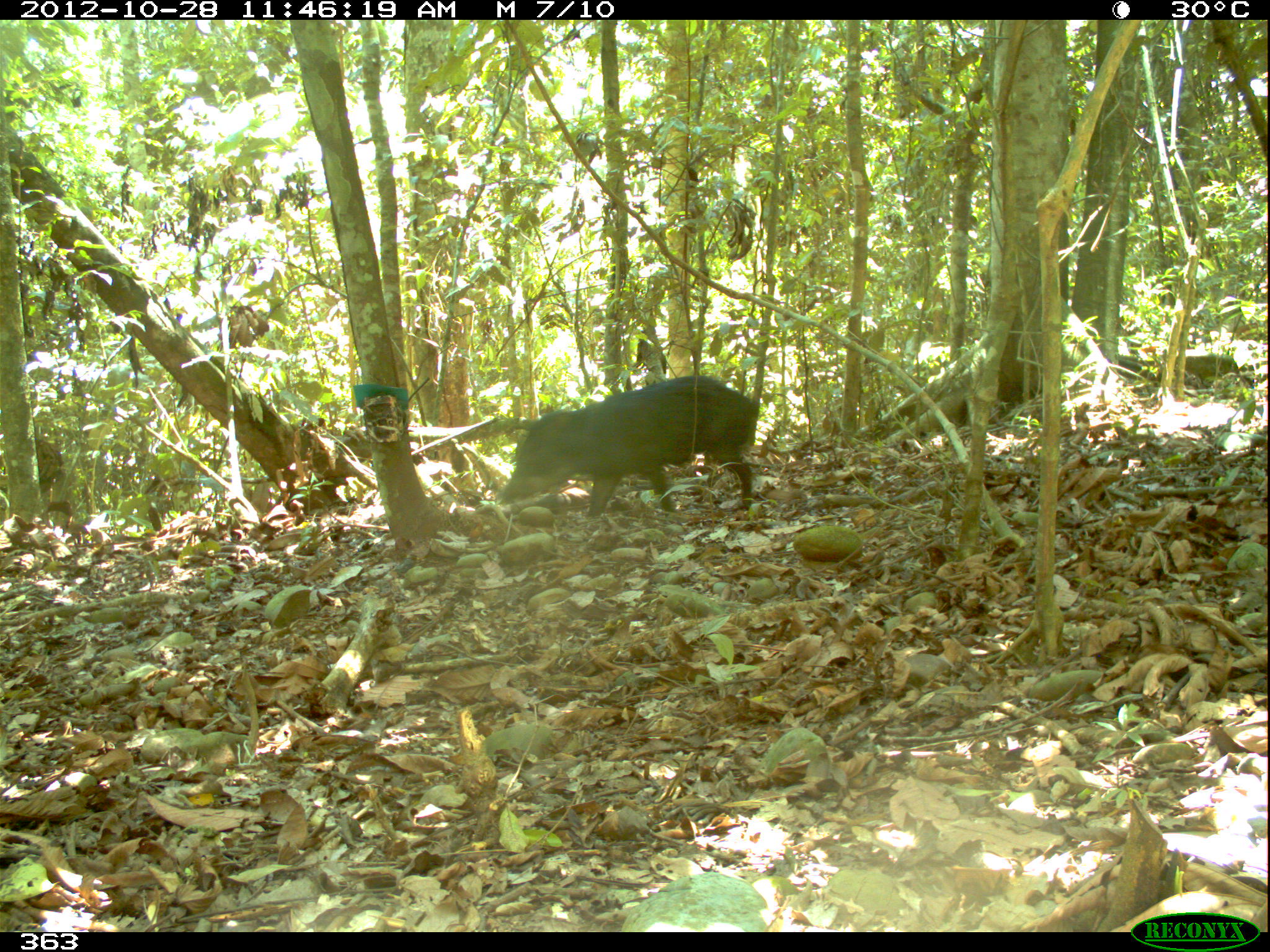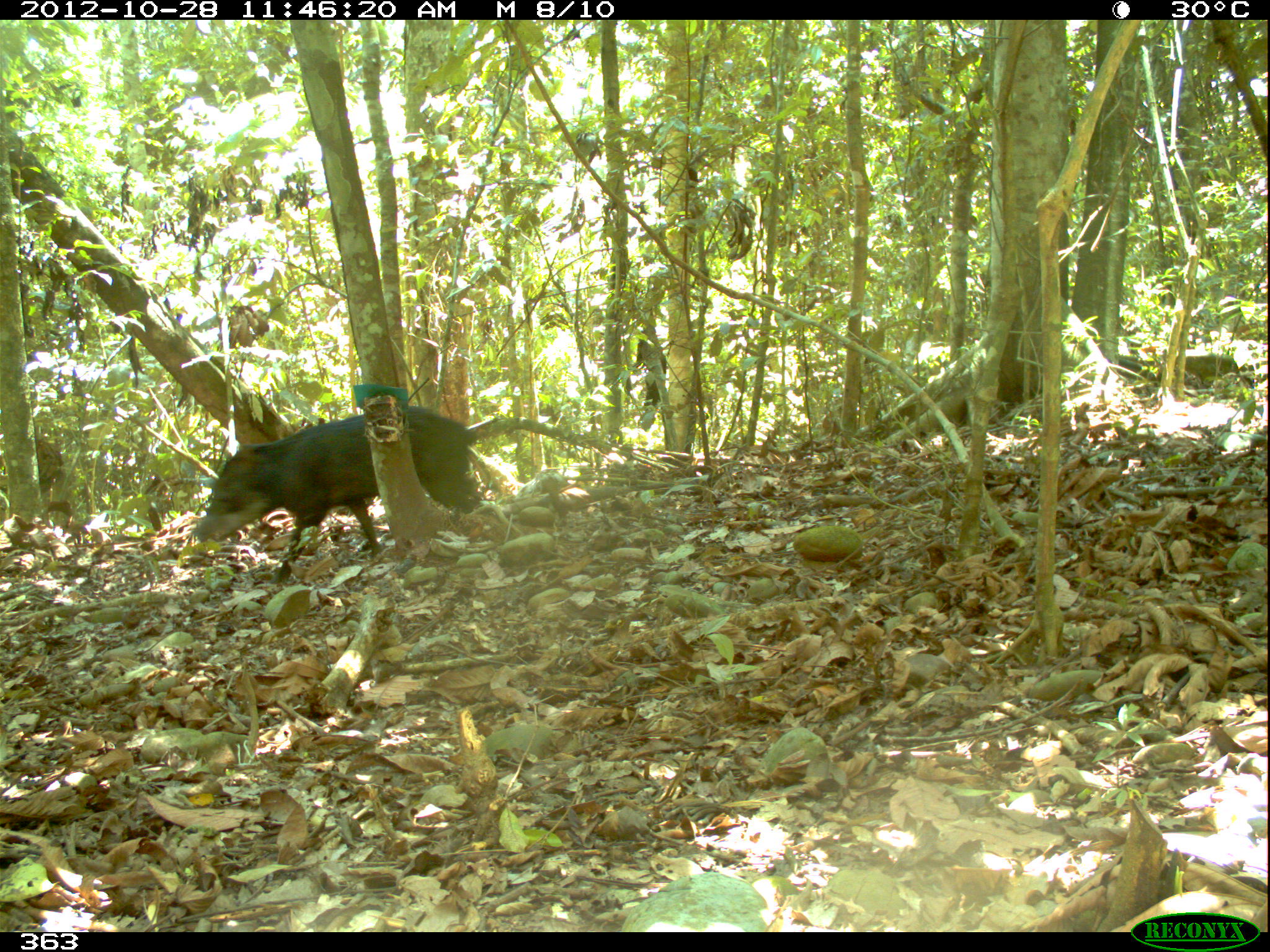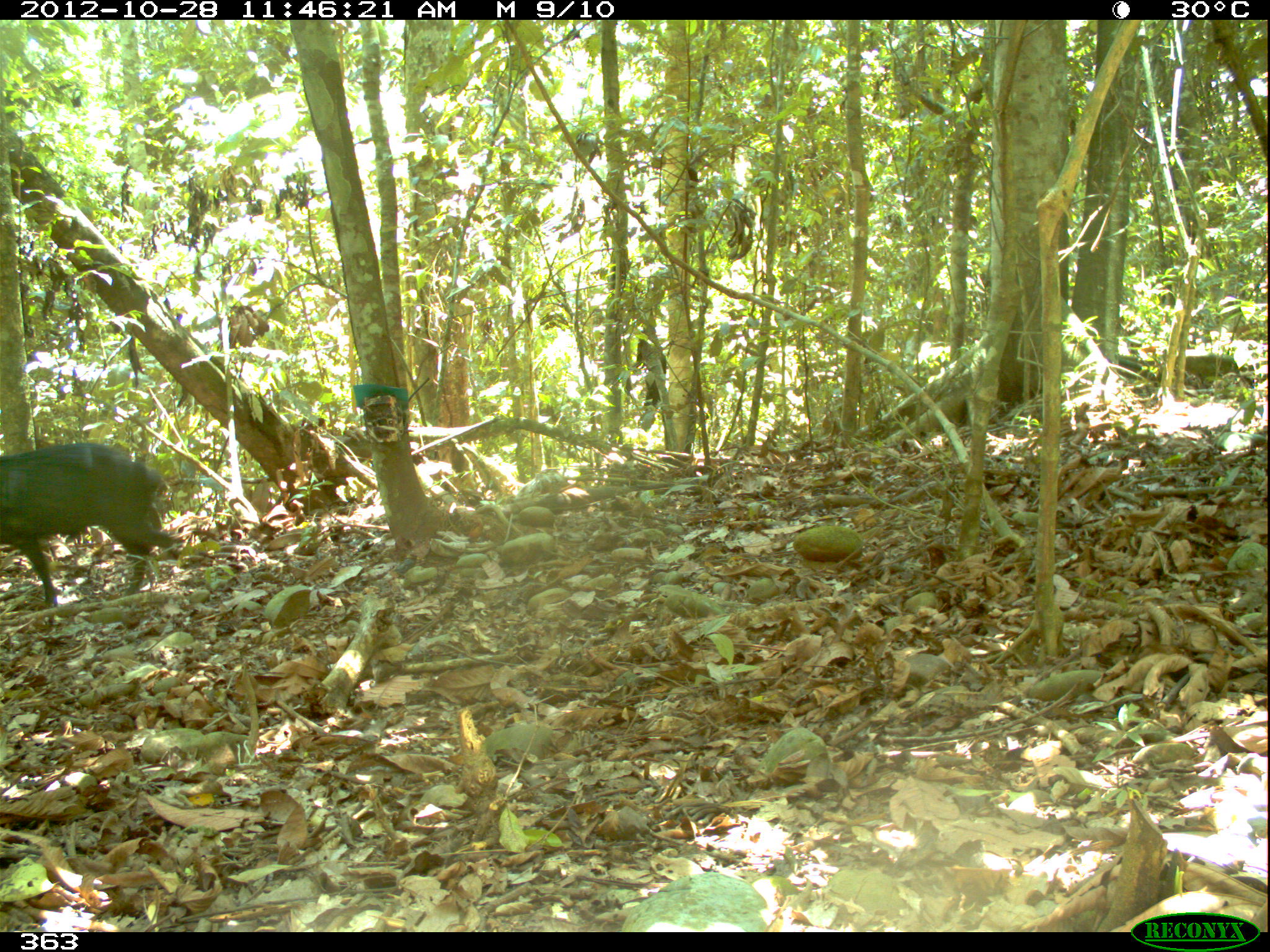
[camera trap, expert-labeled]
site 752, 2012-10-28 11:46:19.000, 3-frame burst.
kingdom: Animalia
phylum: Chordata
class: Mammalia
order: Artiodactyla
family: Tayassuidae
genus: Tayassu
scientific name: Tayassu pecari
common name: white-lipped peccary